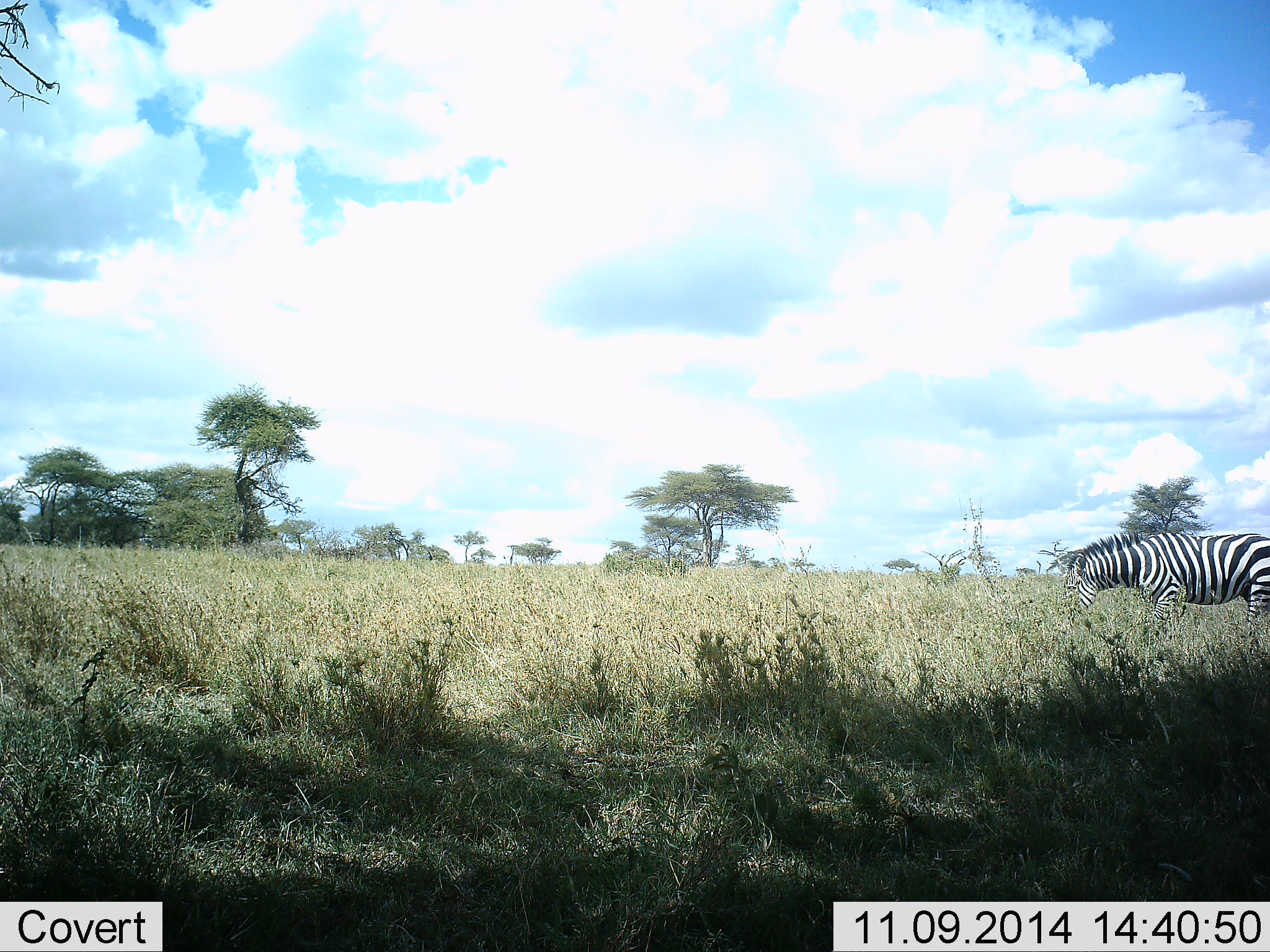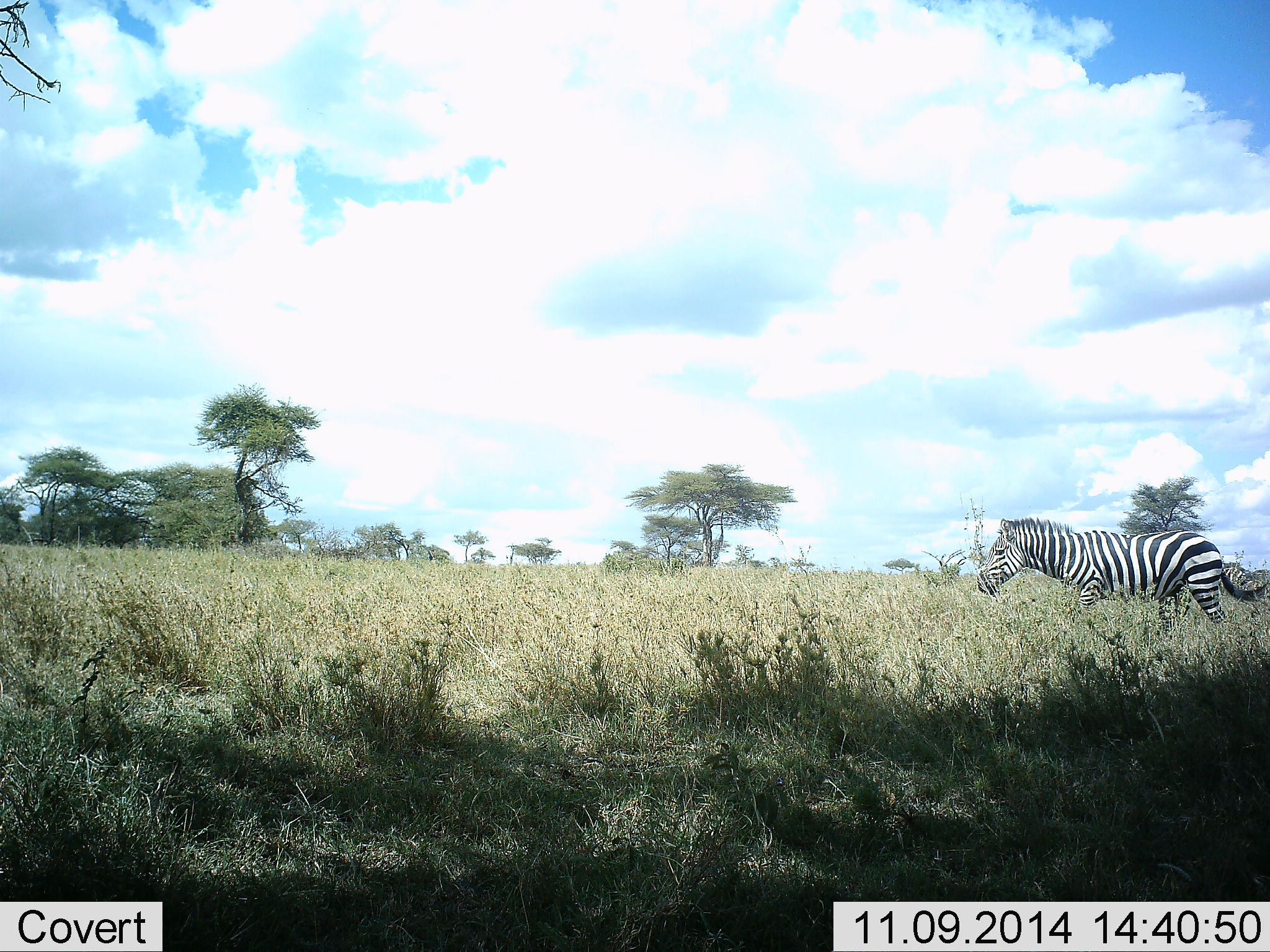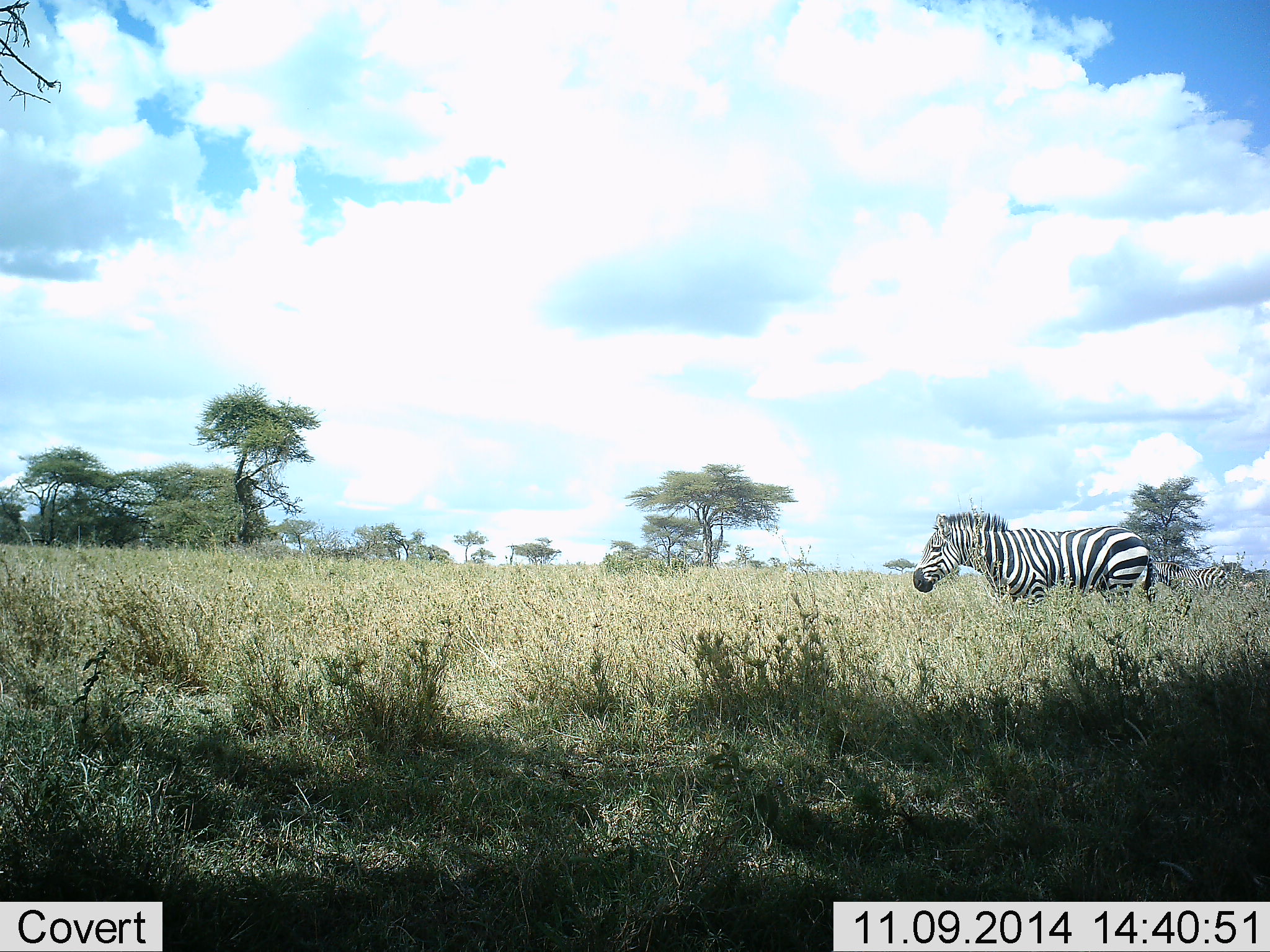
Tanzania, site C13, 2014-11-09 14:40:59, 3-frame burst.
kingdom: Animalia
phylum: Chordata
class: Mammalia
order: Perissodactyla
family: Equidae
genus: Equus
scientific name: Equus quagga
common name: plains zebra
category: zebra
Zebra (plains zebra) (Equus quagga), count 1. Behavior (volunteer vote fractions): standing 0%, resting 0%, moving 100%, interacting 0%. Young present (vote fraction): 0%. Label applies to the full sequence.